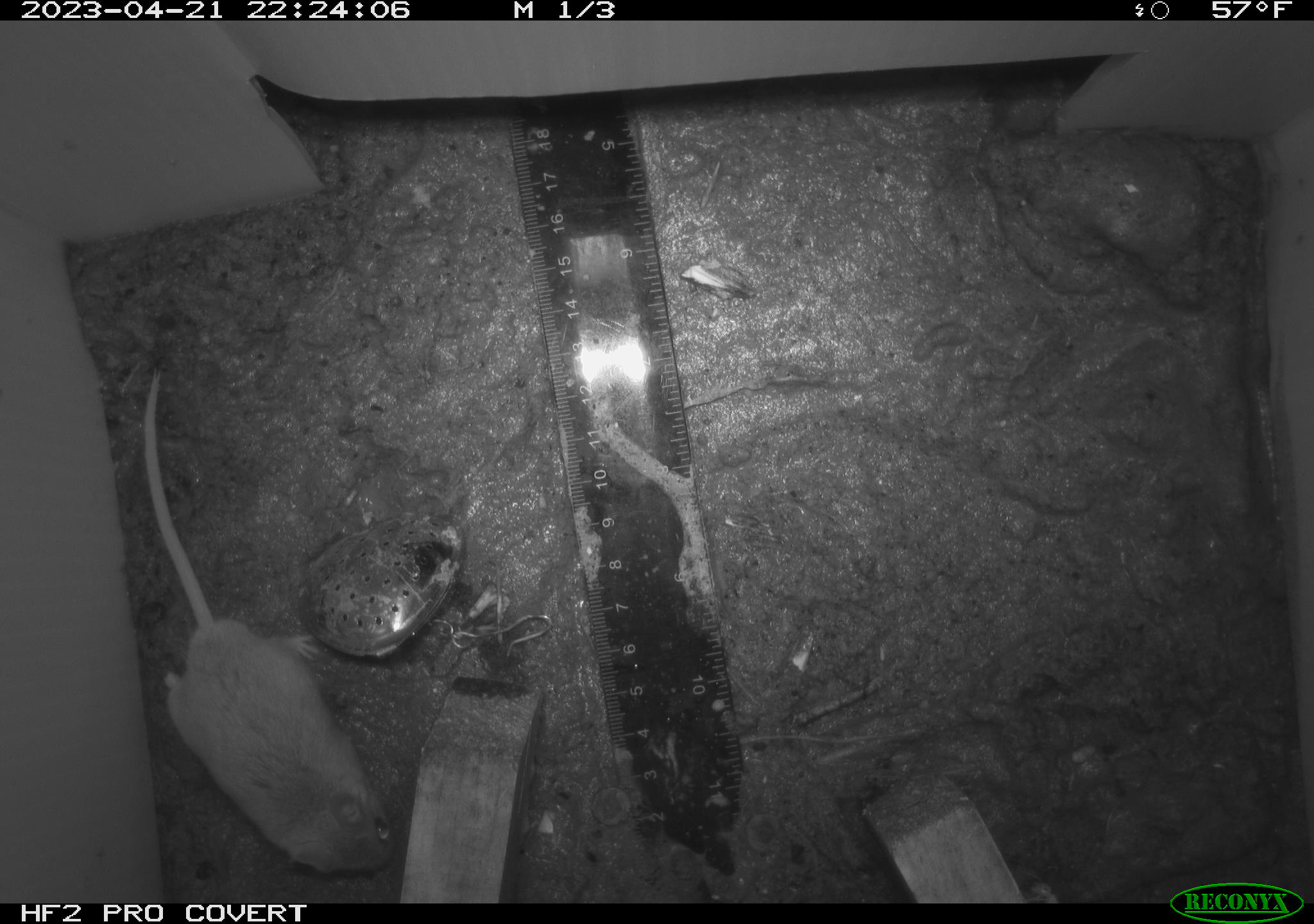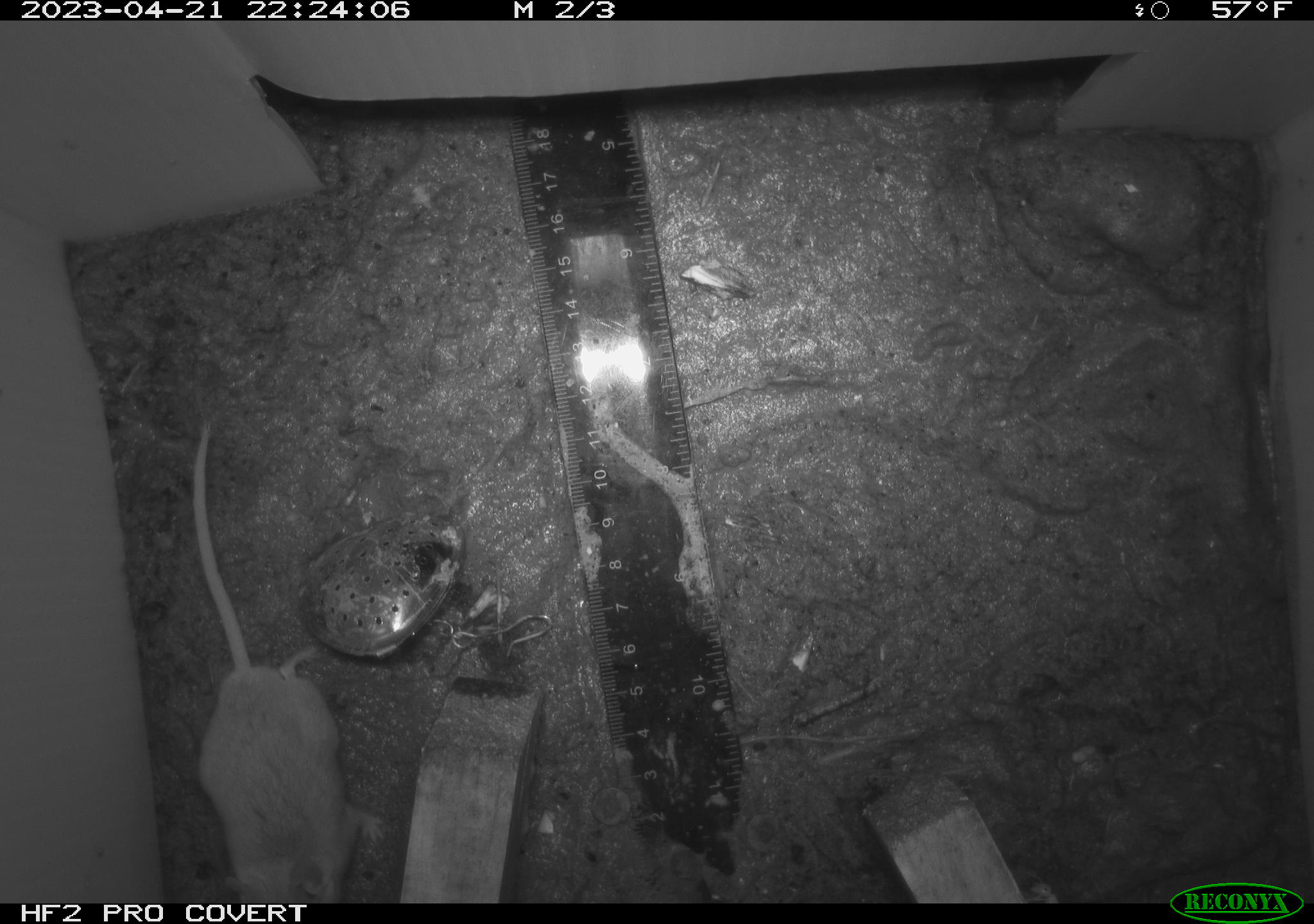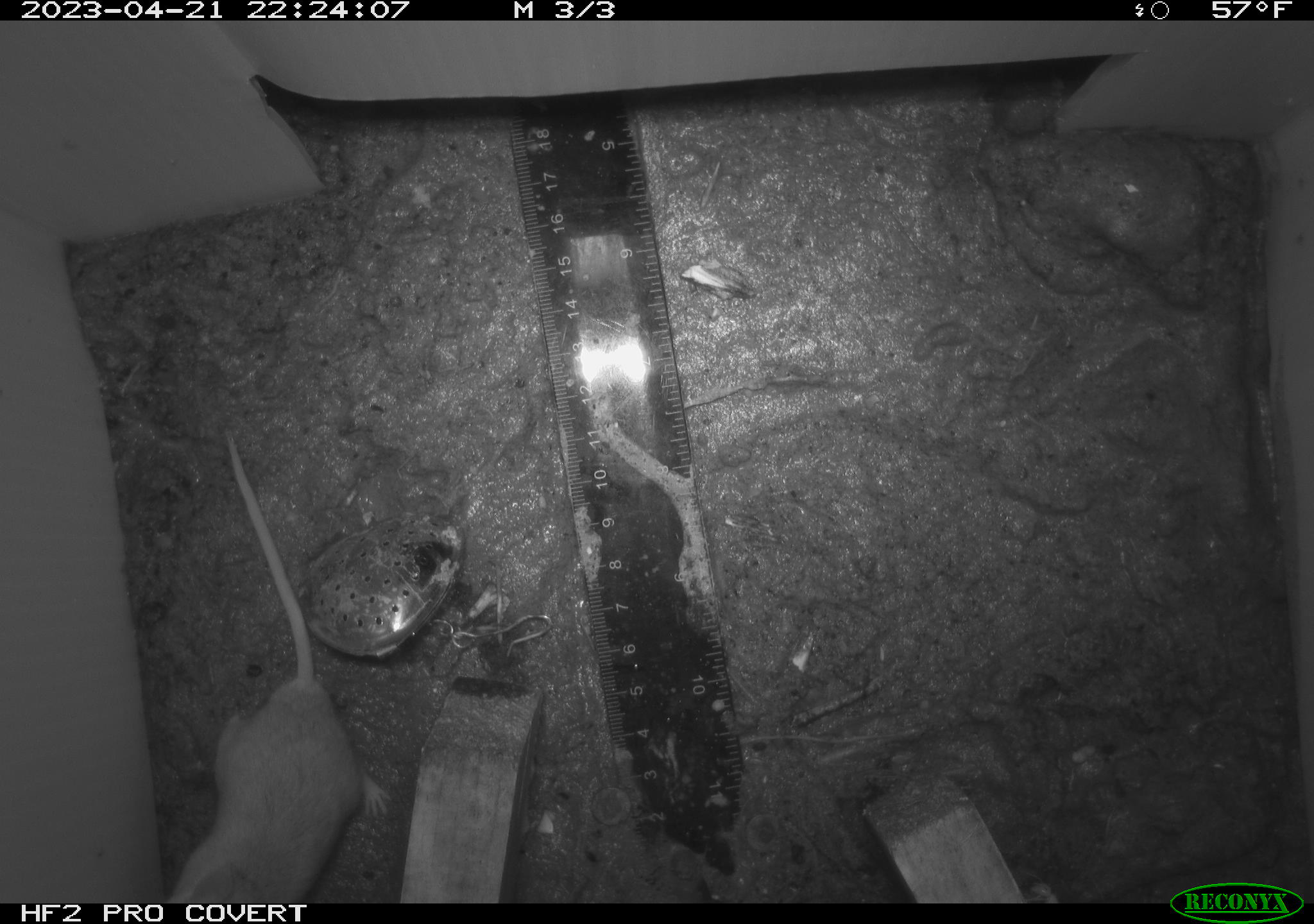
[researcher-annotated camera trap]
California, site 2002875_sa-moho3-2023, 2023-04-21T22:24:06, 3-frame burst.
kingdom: Animalia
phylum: Chordata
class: Mammalia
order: Rodentia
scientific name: Rodentia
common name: mouse species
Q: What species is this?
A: Mouse species (Rodentia).